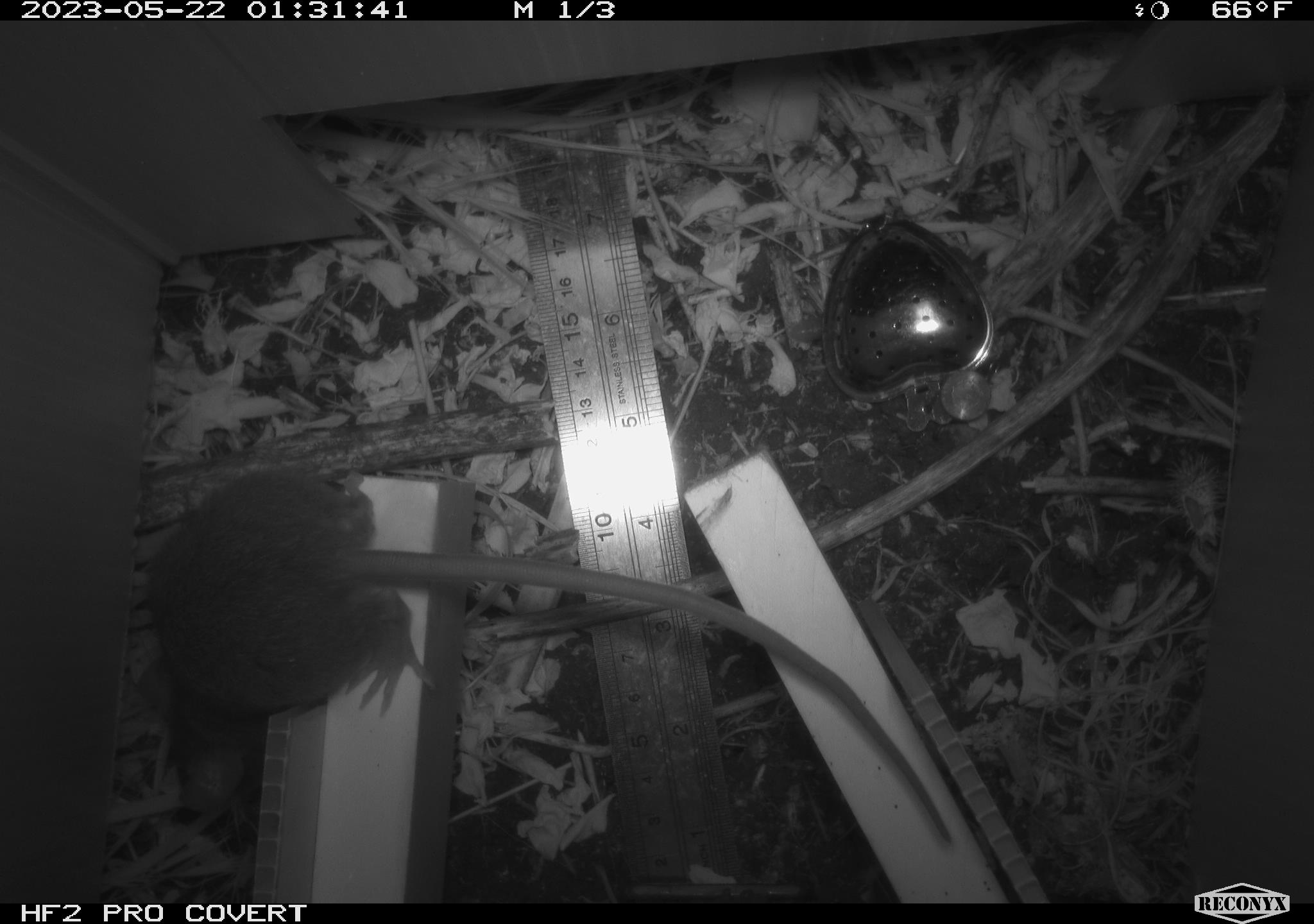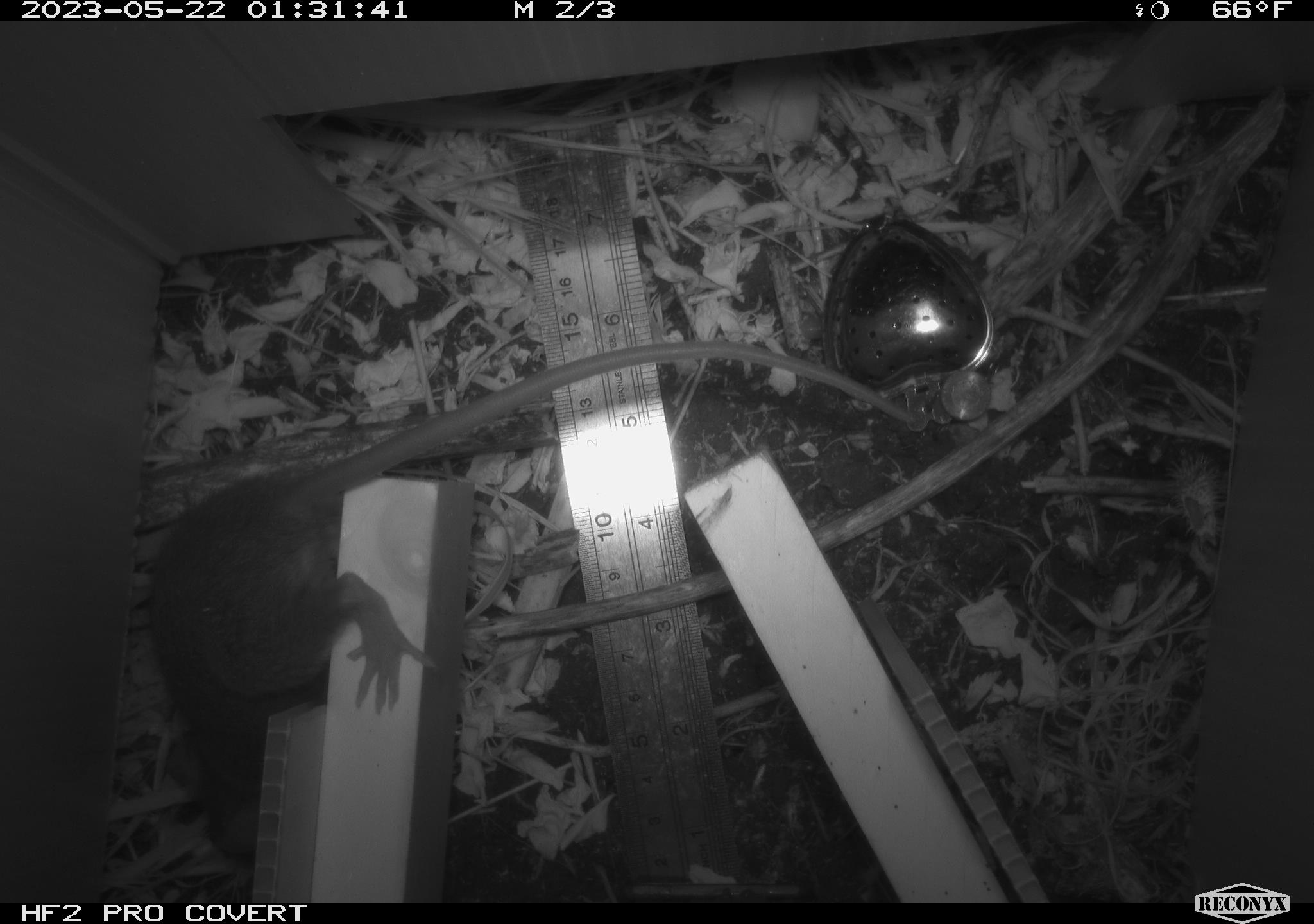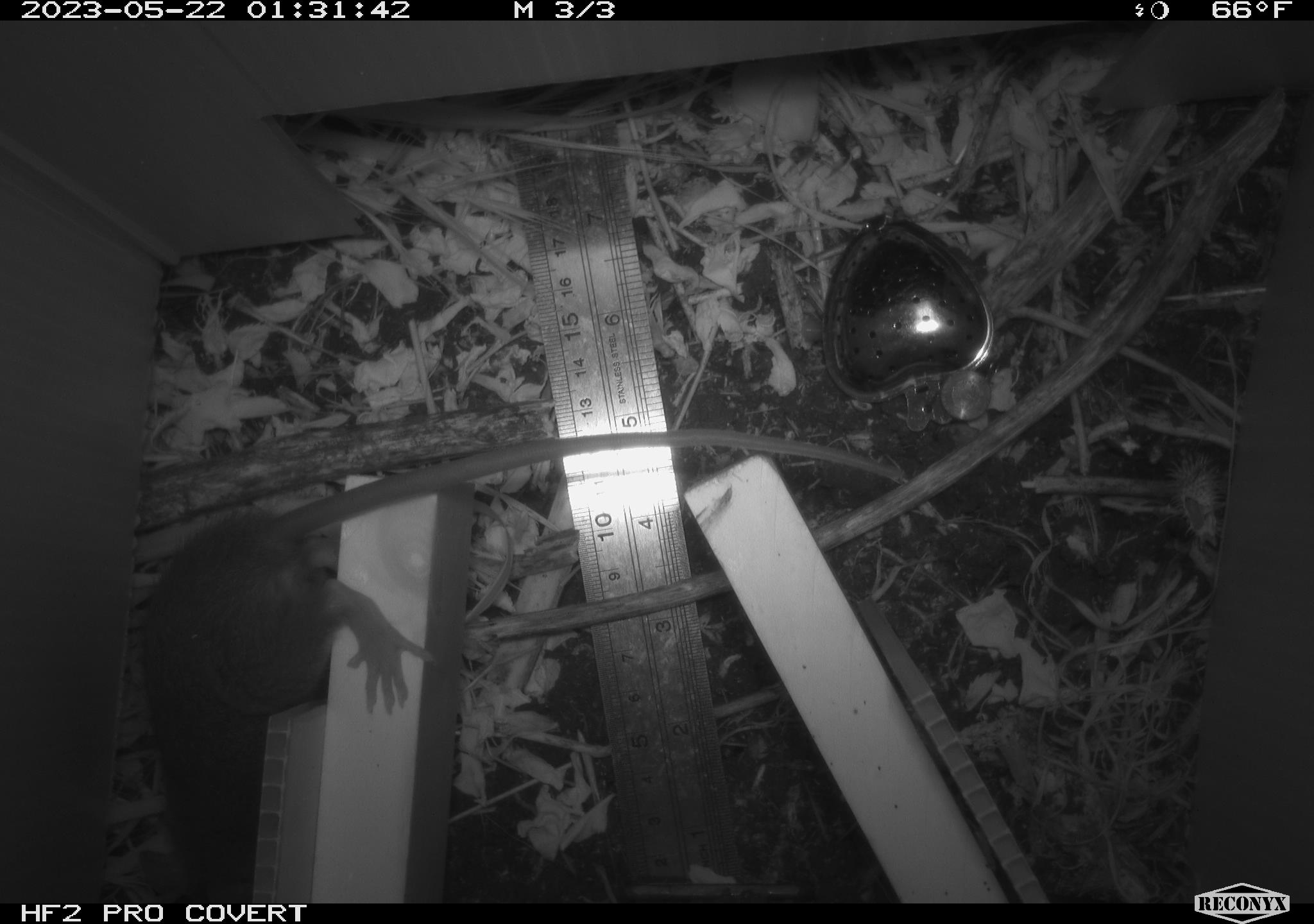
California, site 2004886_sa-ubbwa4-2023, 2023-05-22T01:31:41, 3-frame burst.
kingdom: Animalia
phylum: Chordata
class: Mammalia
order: Rodentia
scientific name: Rodentia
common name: mouse species